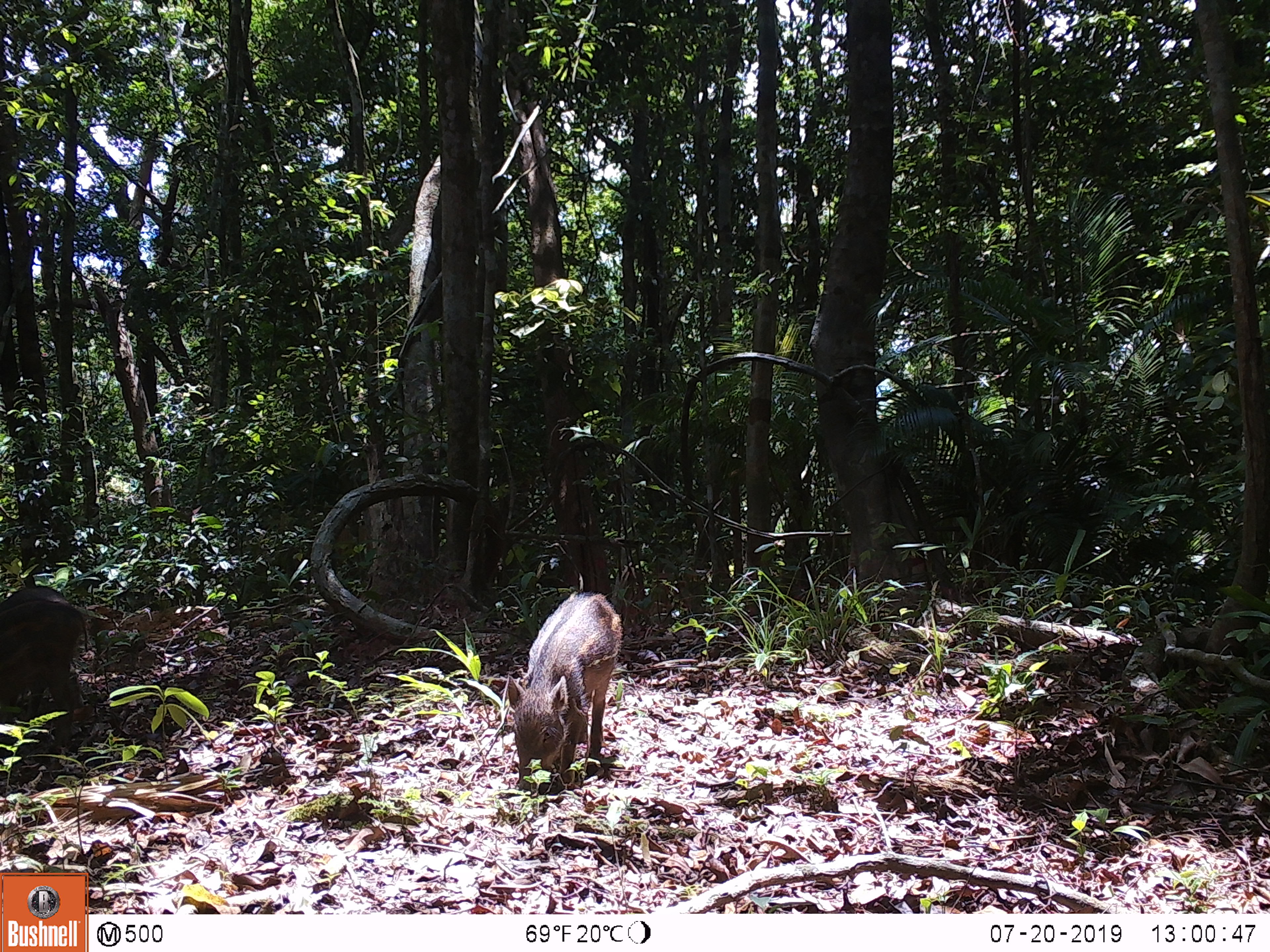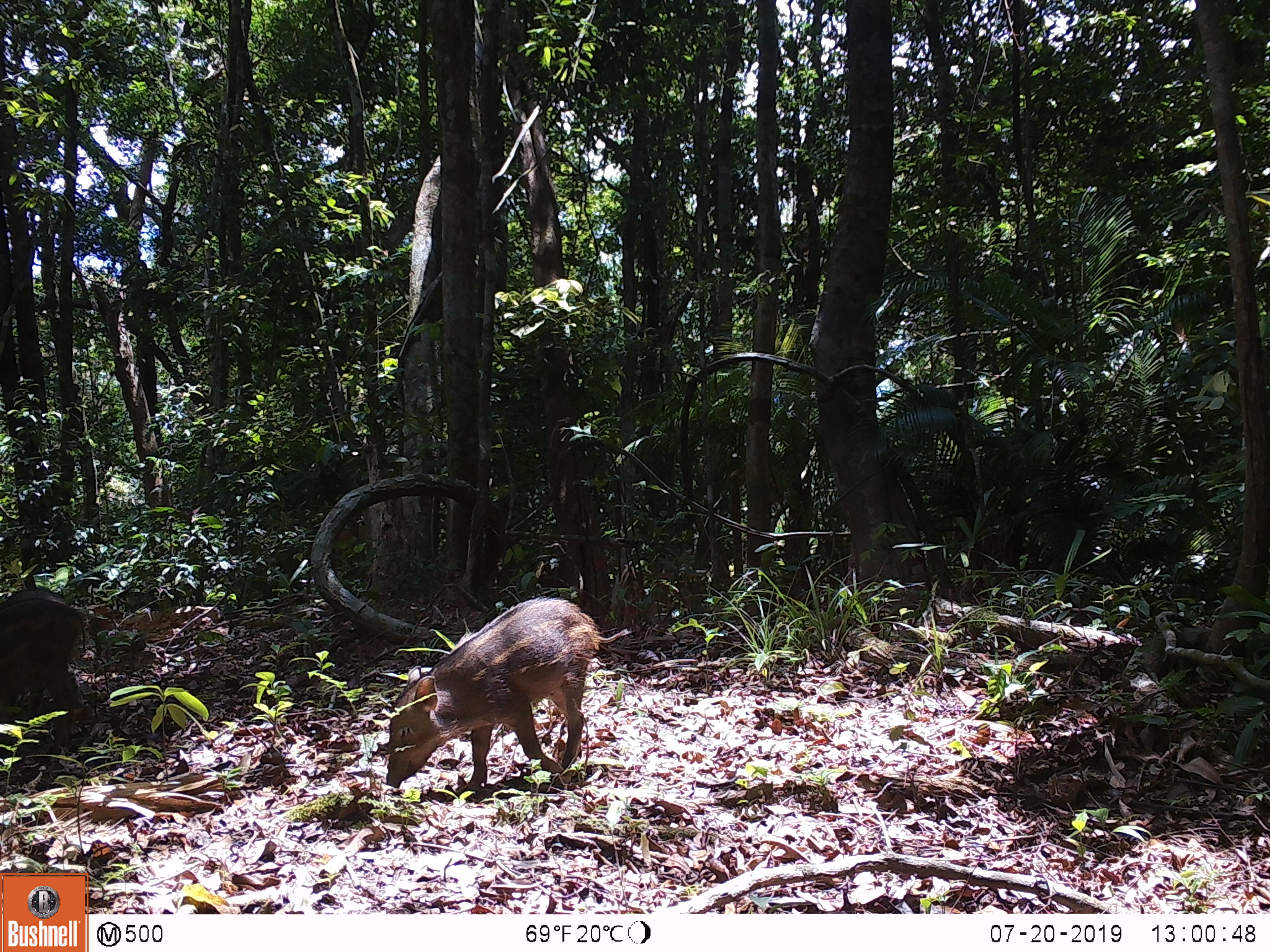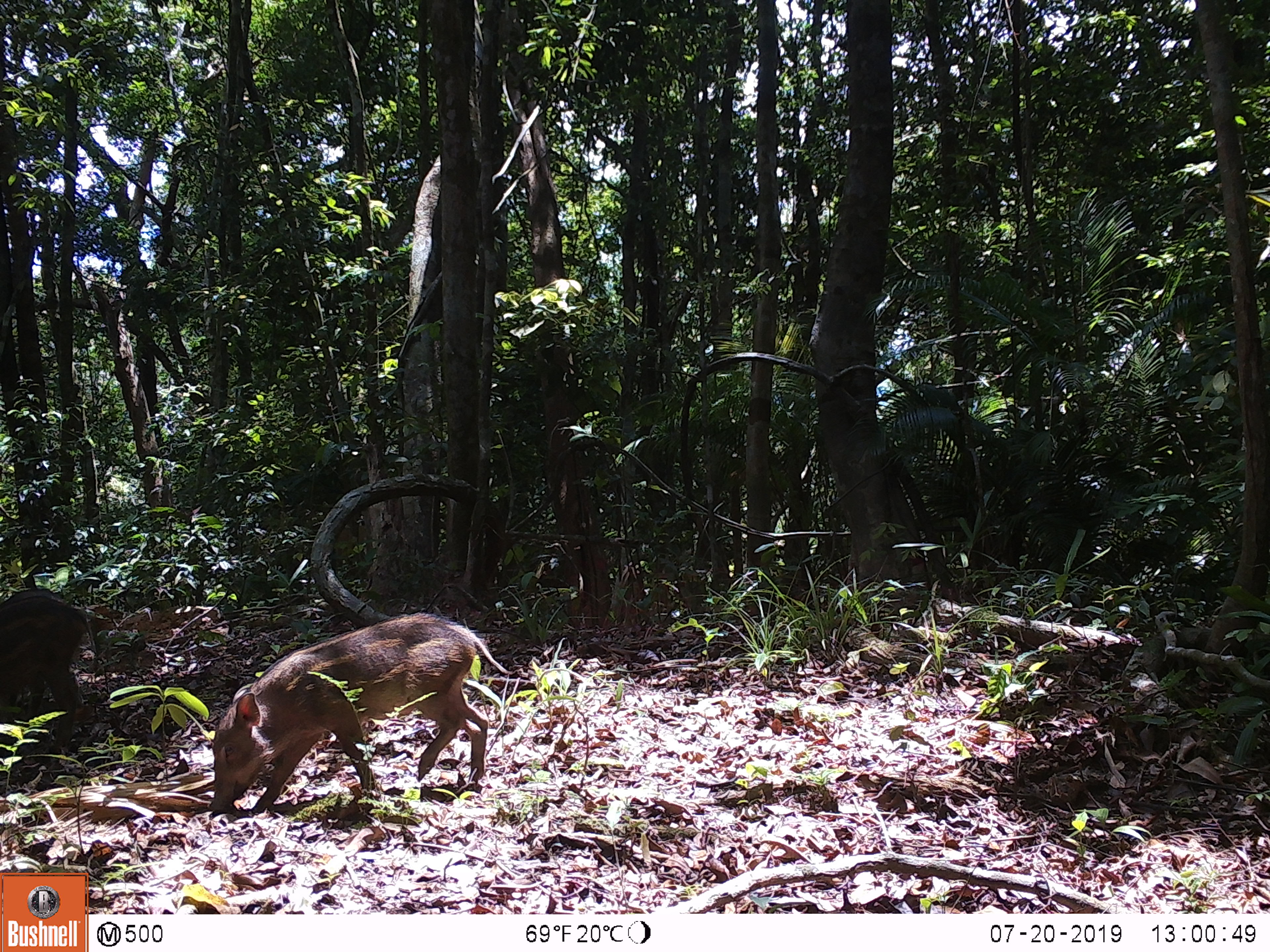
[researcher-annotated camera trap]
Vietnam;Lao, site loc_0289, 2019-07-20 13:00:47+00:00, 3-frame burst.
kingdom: Animalia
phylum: Chordata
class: Mammalia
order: Artiodactyla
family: Suidae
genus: Sus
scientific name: Sus scrofa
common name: eurasian wild pig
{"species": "eurasian wild pig (Sus scrofa)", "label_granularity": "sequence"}